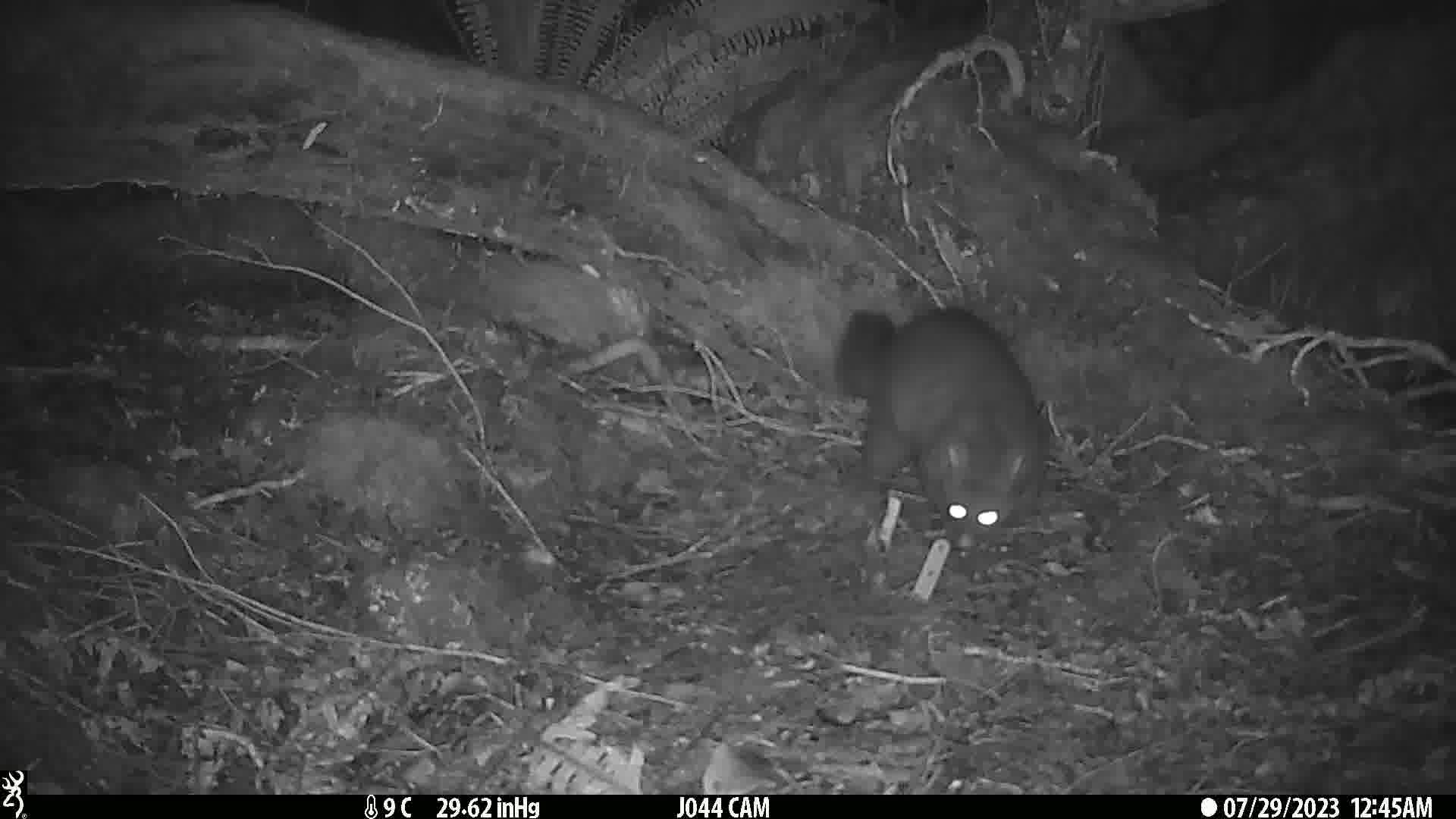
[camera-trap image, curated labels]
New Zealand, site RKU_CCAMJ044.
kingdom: Animalia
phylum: Chordata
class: Mammalia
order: Diprotodontia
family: Phalangeridae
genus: Trichosurus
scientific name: Trichosurus vulpecula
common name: common brushtail possum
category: possum